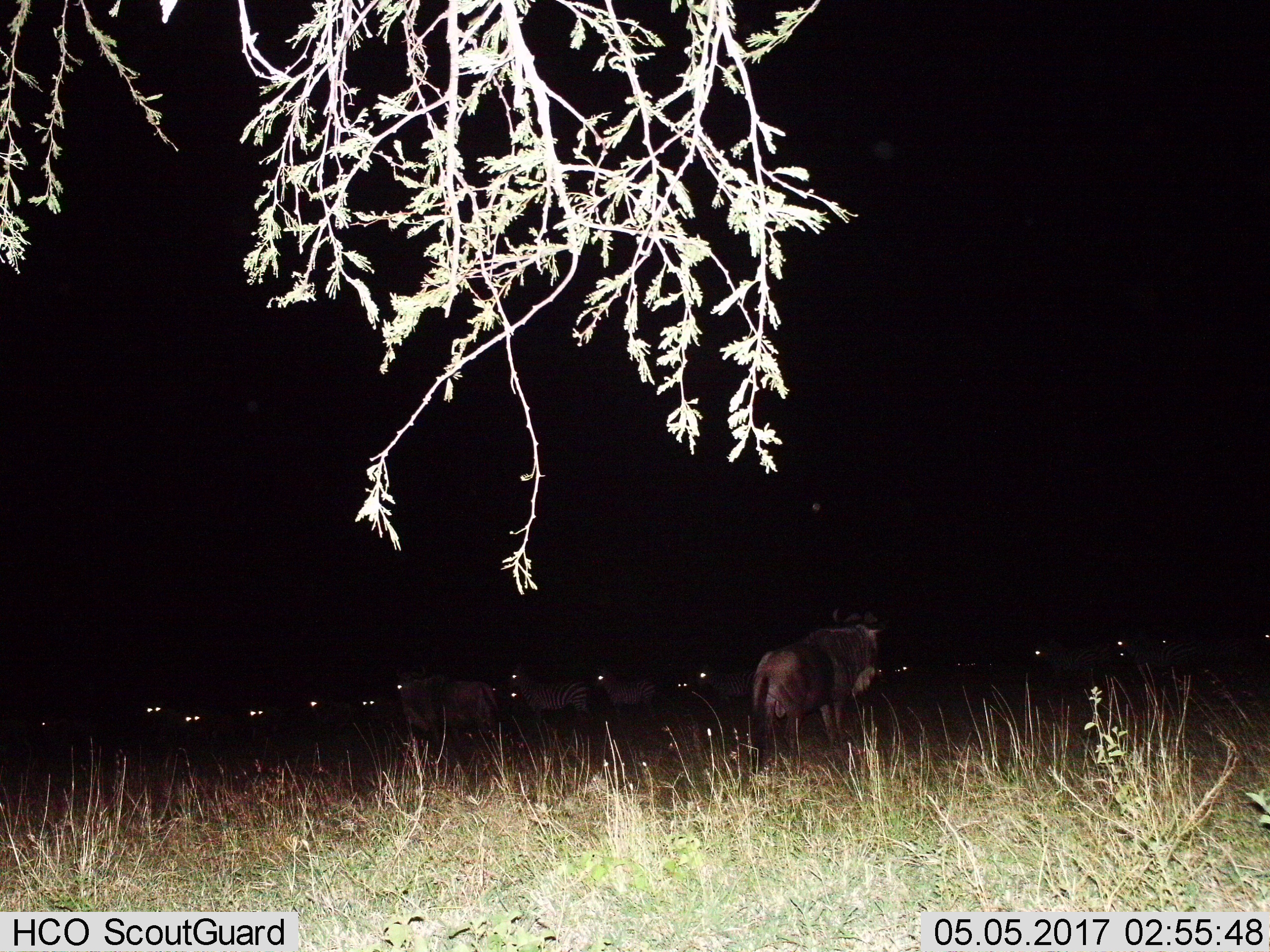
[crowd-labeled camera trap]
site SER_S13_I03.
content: unidentified animal